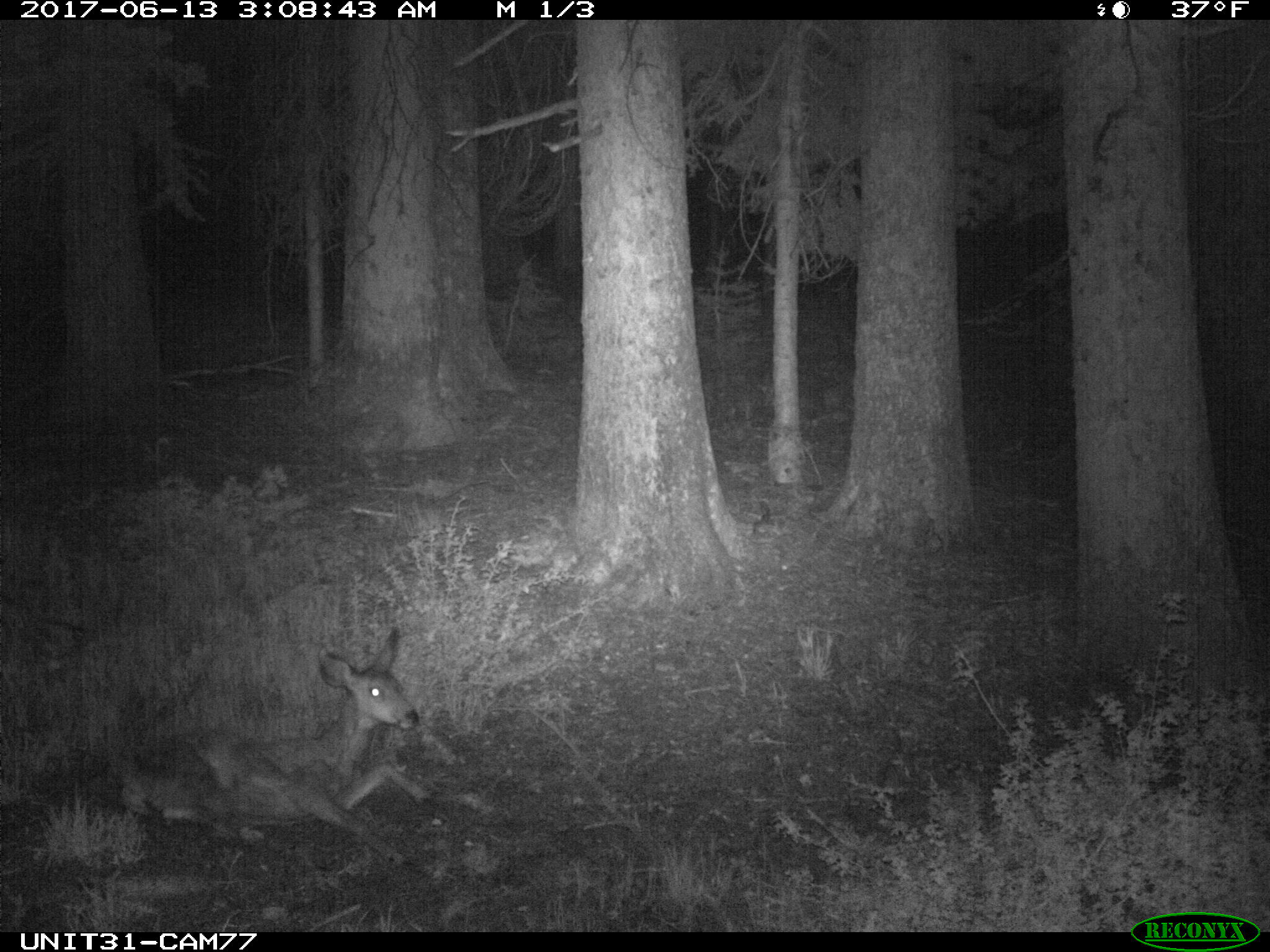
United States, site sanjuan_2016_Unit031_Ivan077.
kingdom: Animalia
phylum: Chordata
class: Mammalia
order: Artiodactyla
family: Cervidae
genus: Odocoileus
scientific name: Odocoileus hemionus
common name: mule deer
Odocoileus hemionus (mule deer).